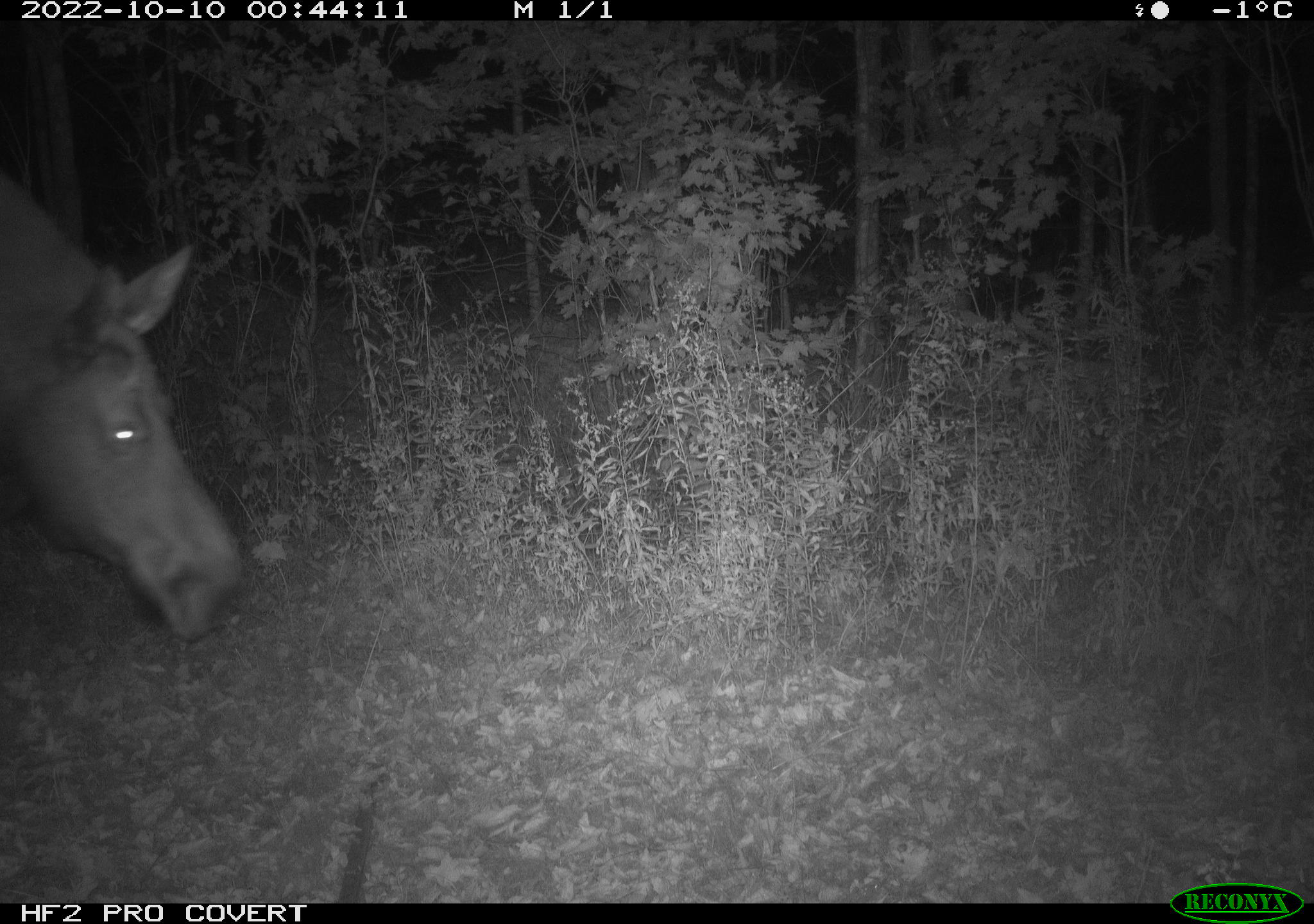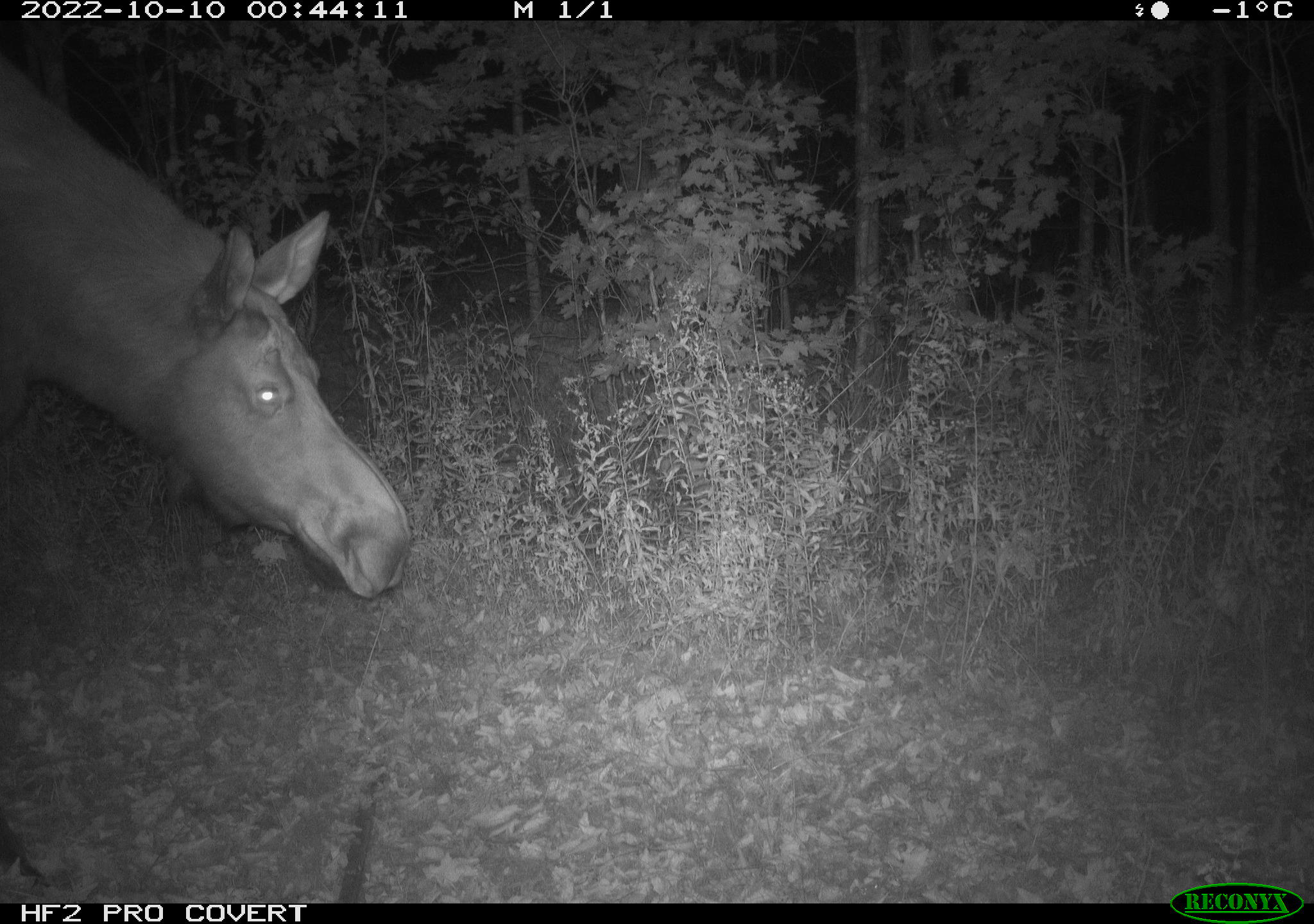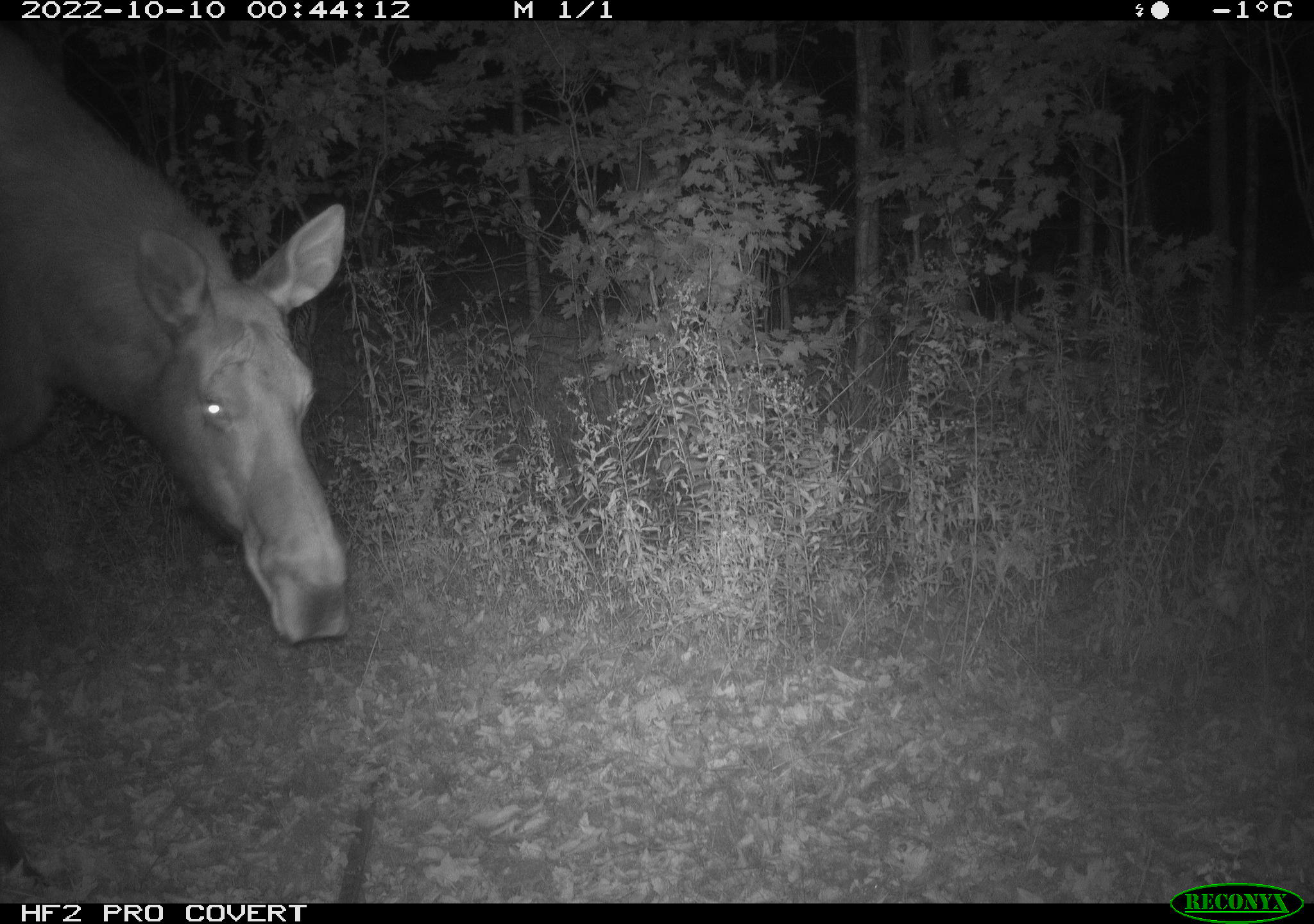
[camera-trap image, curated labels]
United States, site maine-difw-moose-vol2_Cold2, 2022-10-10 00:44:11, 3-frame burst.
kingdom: Animalia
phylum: Chordata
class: Mammalia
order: Artiodactyla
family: Cervidae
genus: Alces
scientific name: Alces alces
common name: moose